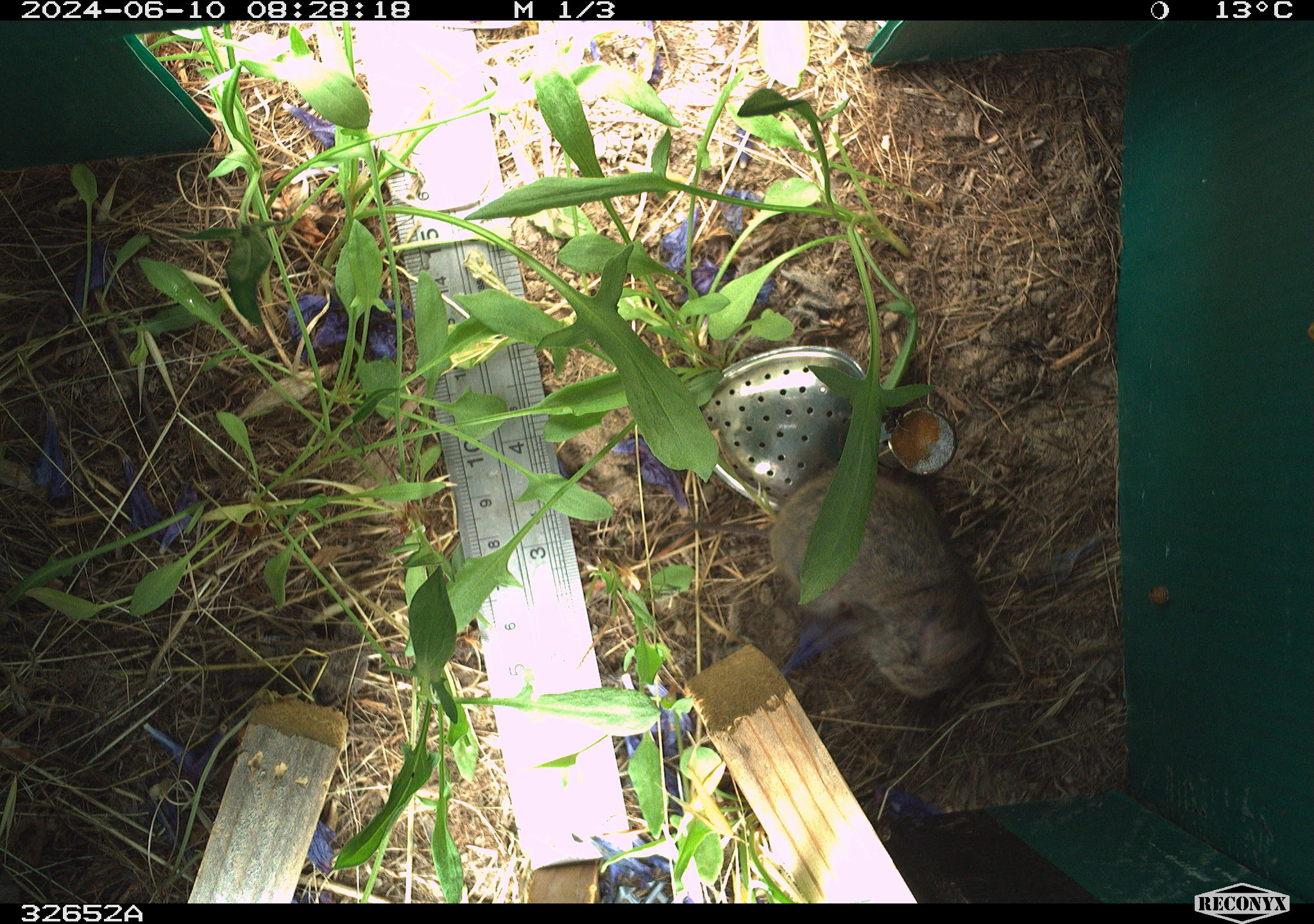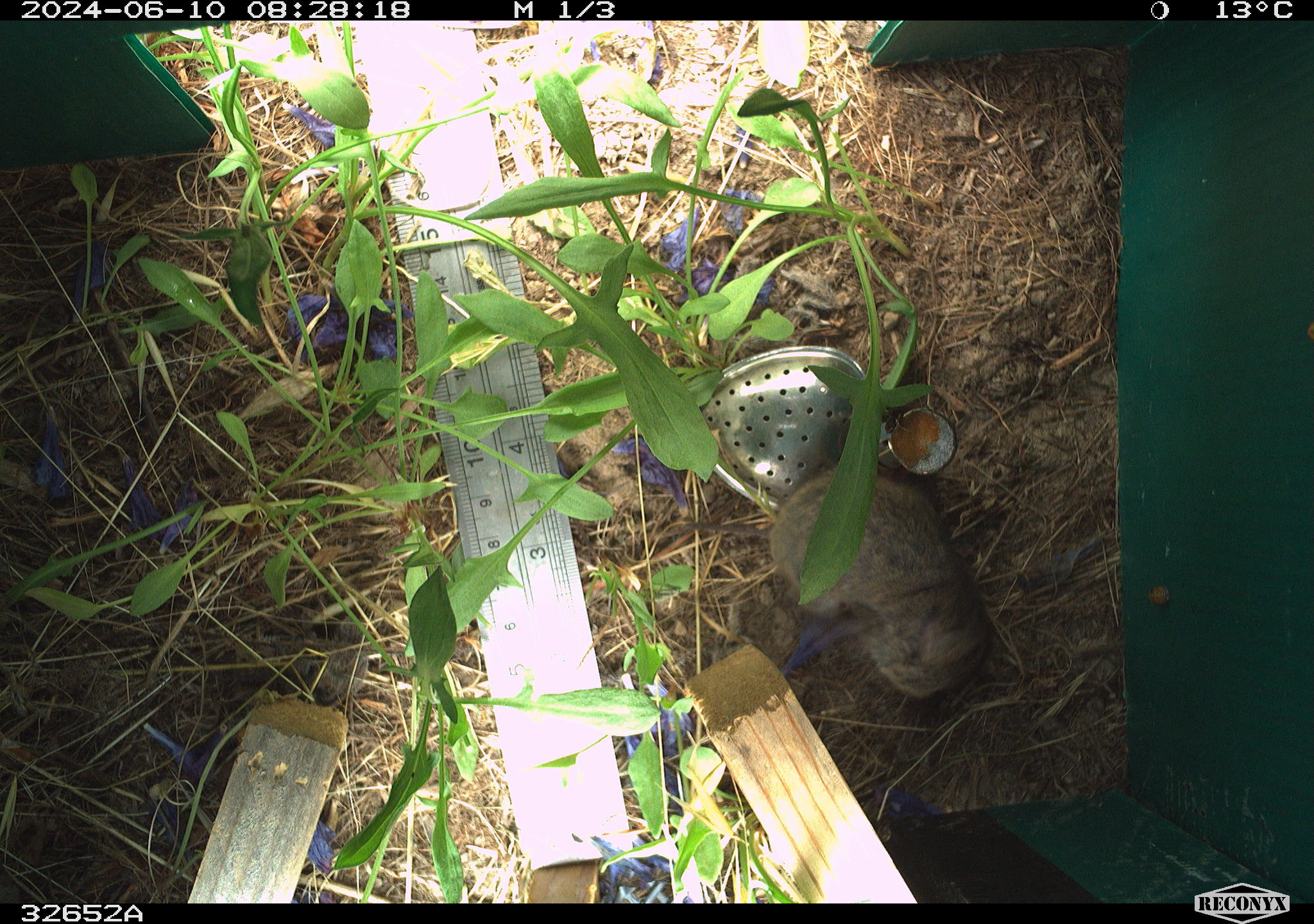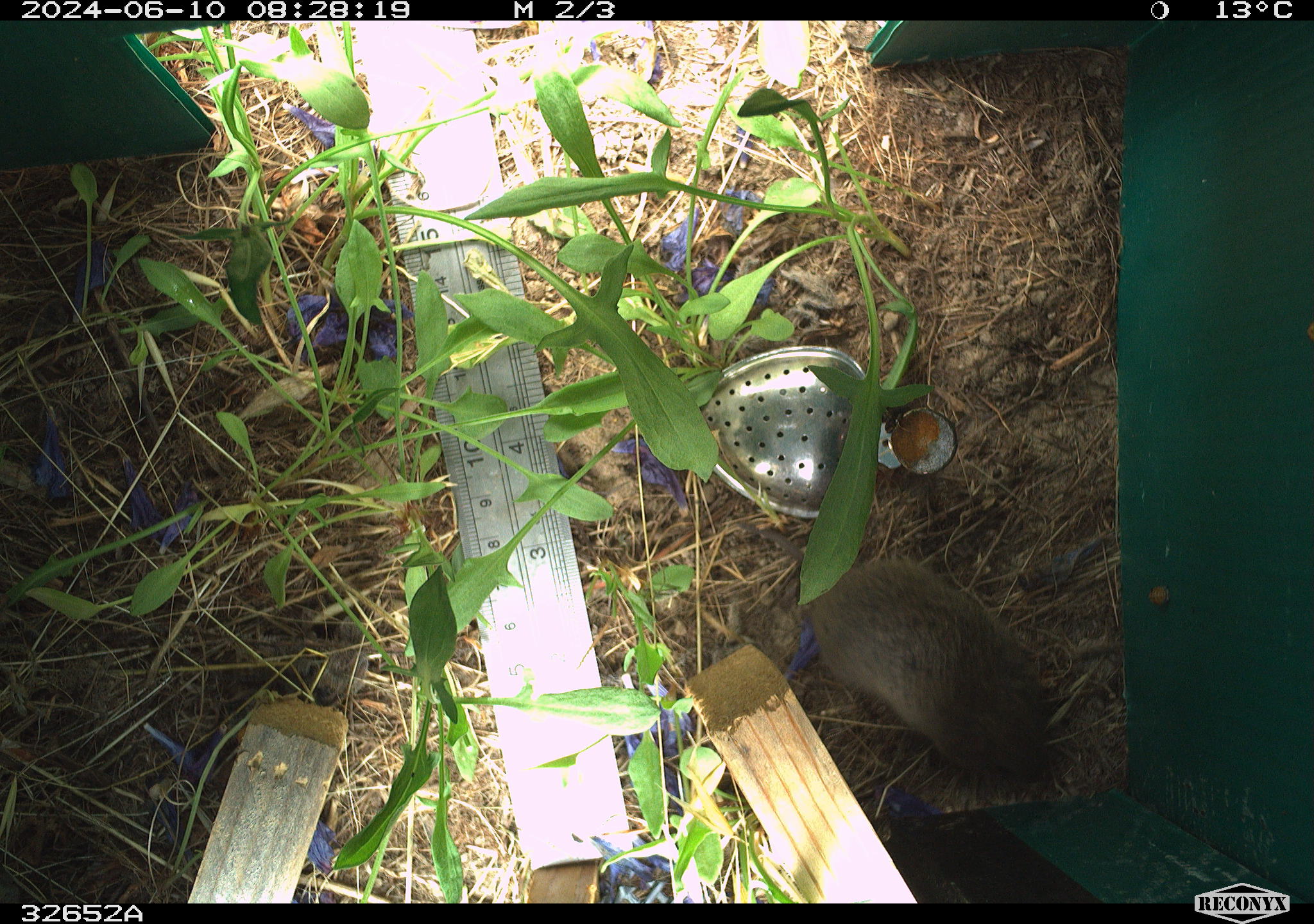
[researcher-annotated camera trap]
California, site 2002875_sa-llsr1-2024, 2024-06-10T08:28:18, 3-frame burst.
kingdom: Animalia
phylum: Chordata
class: Mammalia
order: Rodentia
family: Cricetidae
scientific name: Arvicolinae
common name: voles, lemmings, and muskrats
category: arvicolinae subfamily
Arvicolinae subfamily (voles, lemmings, and muskrats) (Arvicolinae).